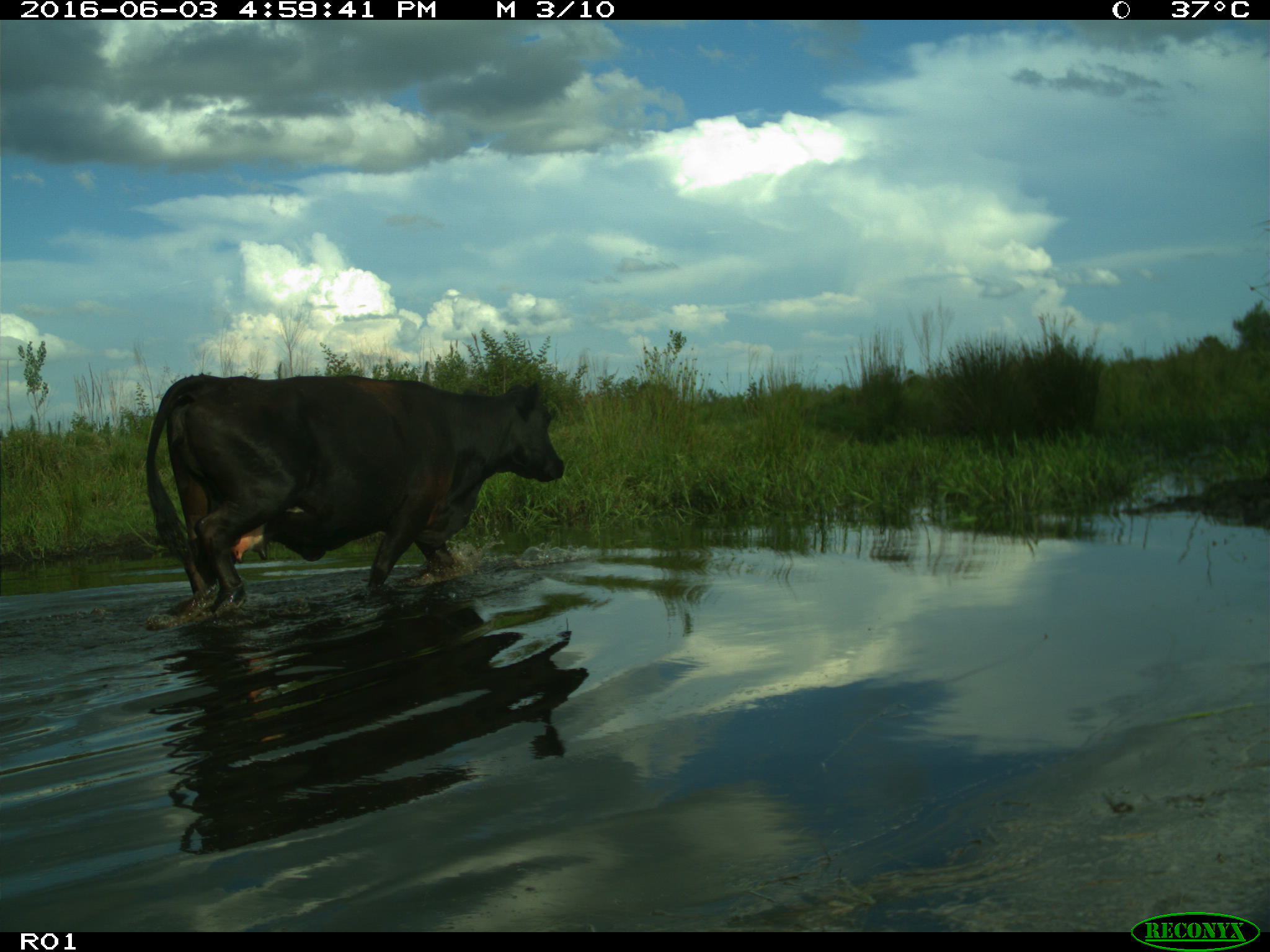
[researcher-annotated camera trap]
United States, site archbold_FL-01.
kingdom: Animalia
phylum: Chordata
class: Mammalia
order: Artiodactyla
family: Bovidae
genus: Bos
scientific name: Bos taurus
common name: domestic cow